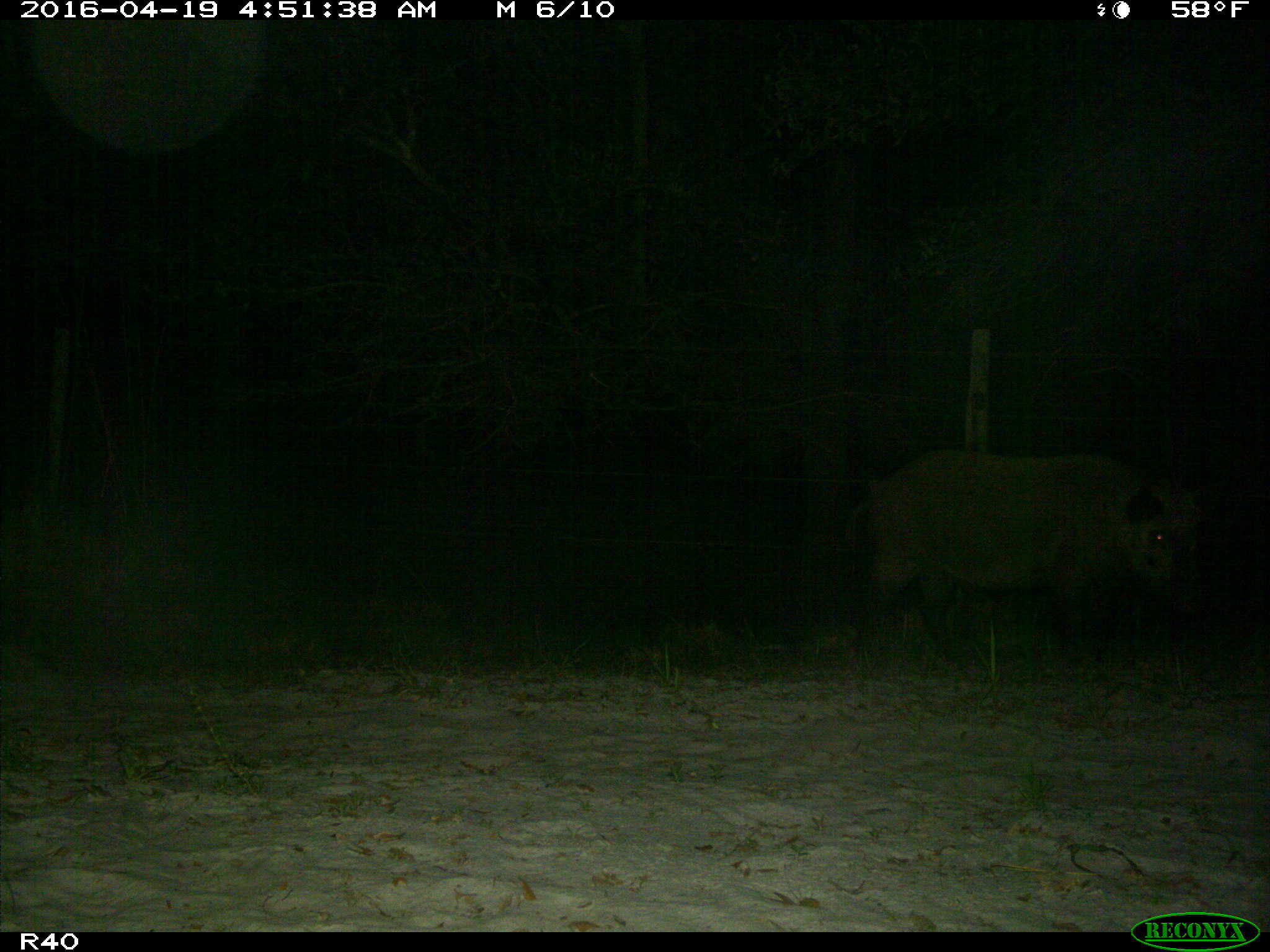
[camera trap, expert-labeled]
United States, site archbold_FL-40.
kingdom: Animalia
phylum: Chordata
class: Mammalia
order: Artiodactyla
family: Suidae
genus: Sus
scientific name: Sus scrofa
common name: wild boar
Sus scrofa (wild boar).